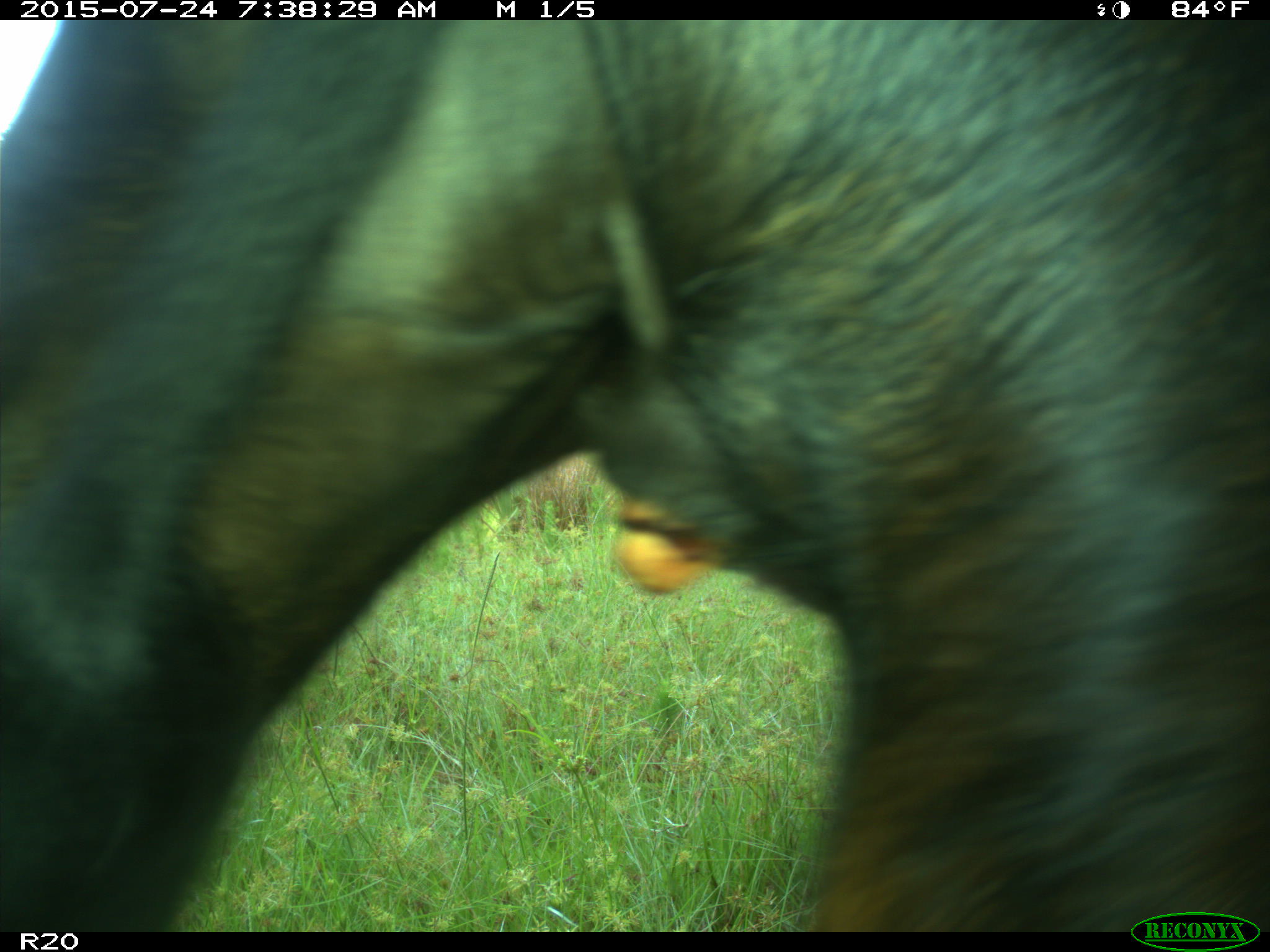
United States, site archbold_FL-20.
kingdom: Animalia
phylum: Chordata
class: Mammalia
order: Artiodactyla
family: Bovidae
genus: Bos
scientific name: Bos taurus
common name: domestic cow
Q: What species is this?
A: Bos taurus (domestic cow).